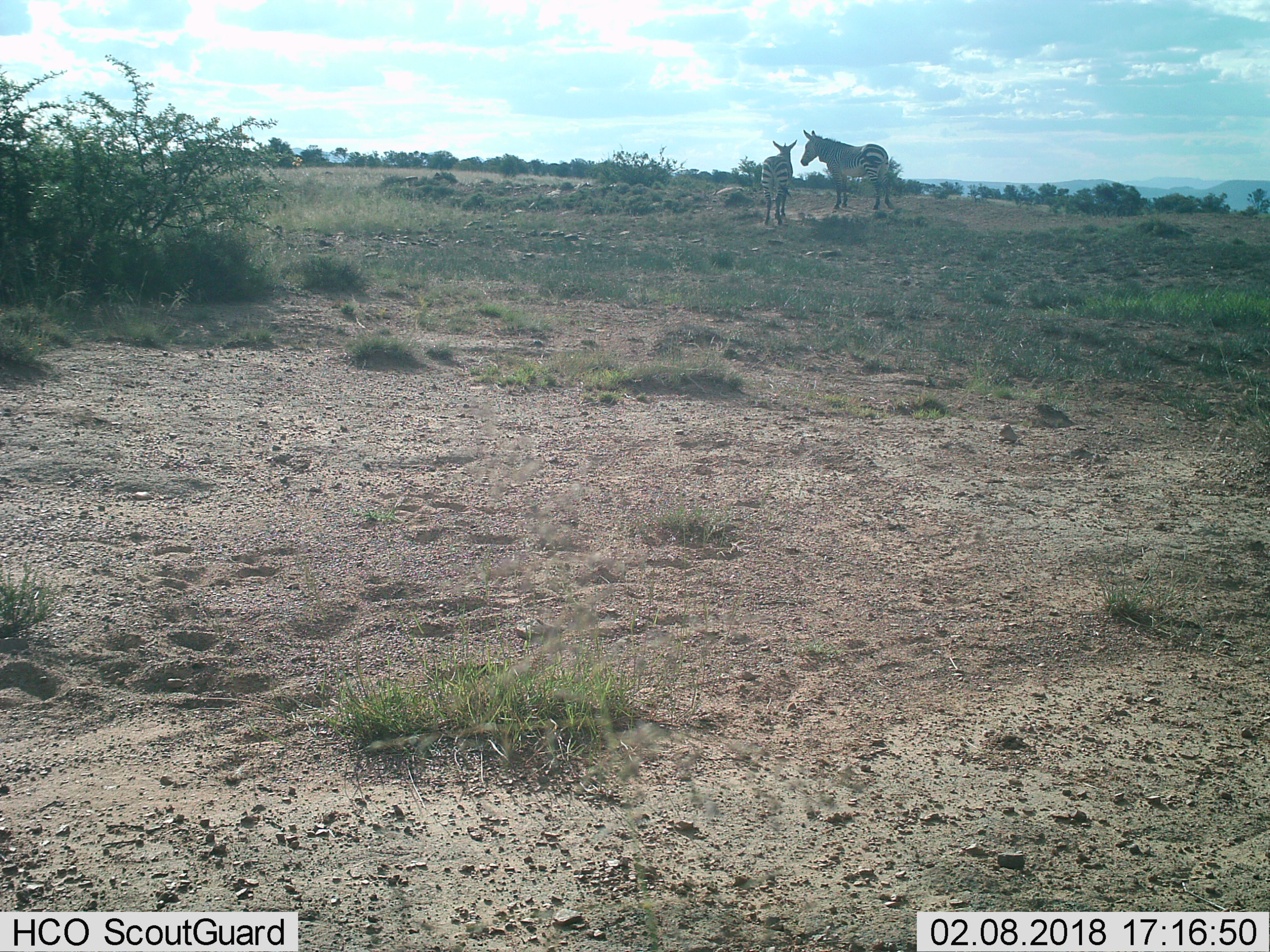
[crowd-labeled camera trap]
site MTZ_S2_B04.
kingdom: Animalia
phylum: Chordata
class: Mammalia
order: Perissodactyla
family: Equidae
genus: Equus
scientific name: Equus zebra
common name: mountain zebra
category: zebramountain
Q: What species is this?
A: Zebramountain (mountain zebra) (Equus zebra).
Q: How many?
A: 2.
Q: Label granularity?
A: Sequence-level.